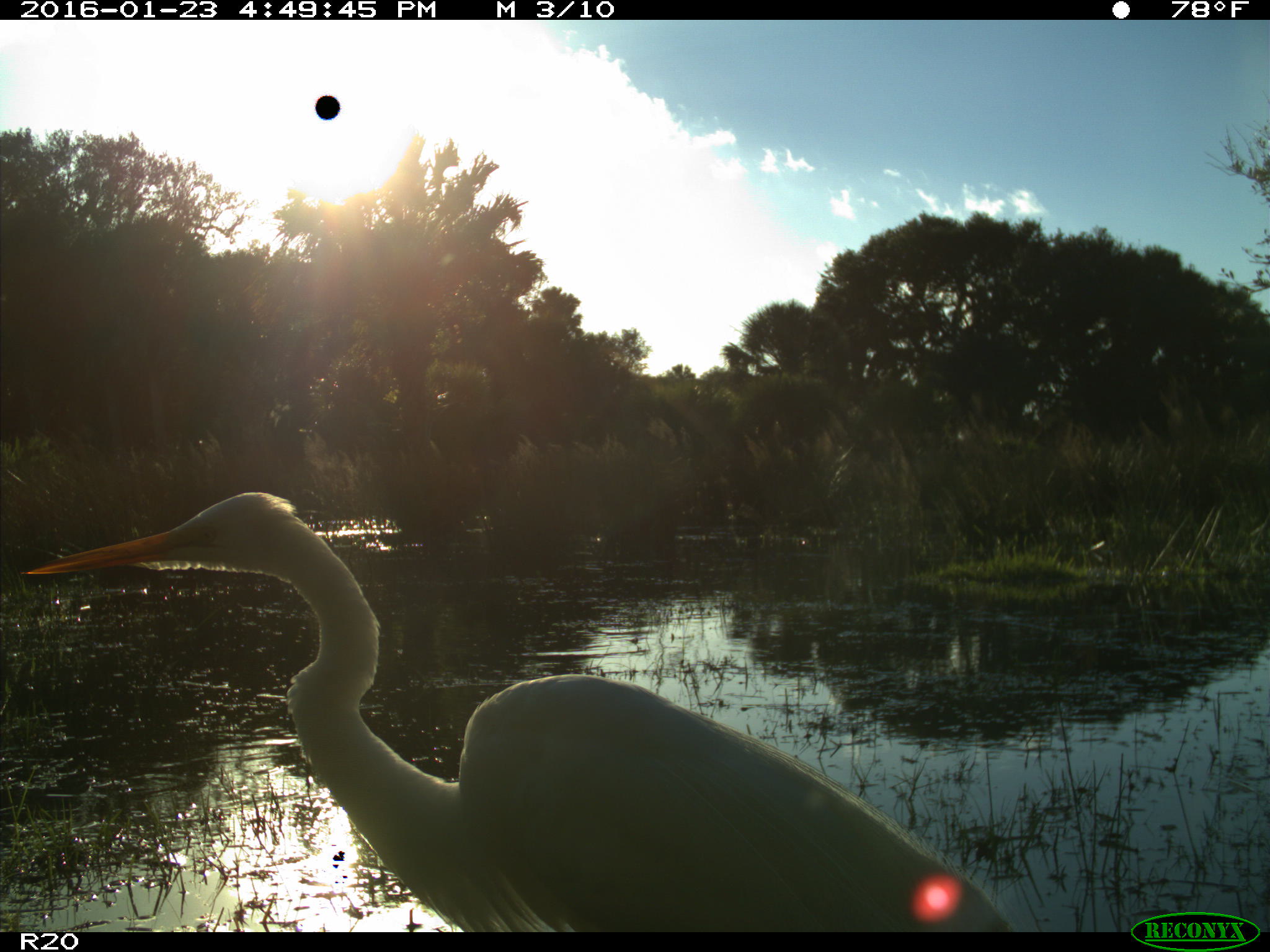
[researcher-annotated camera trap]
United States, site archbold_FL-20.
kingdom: Animalia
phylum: Chordata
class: Aves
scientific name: Aves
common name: birds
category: unidentified bird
Unidentified bird (birds) (Aves).